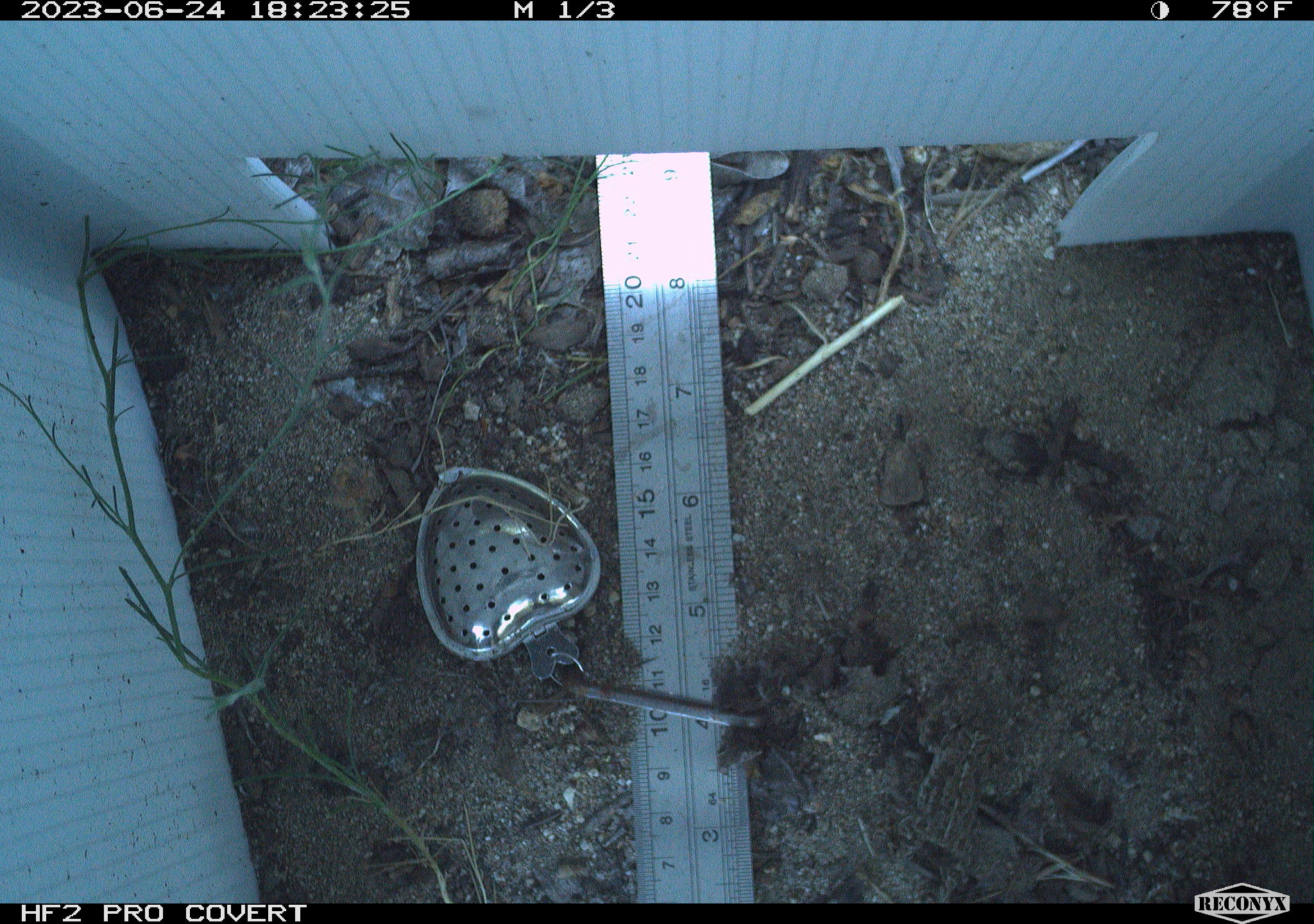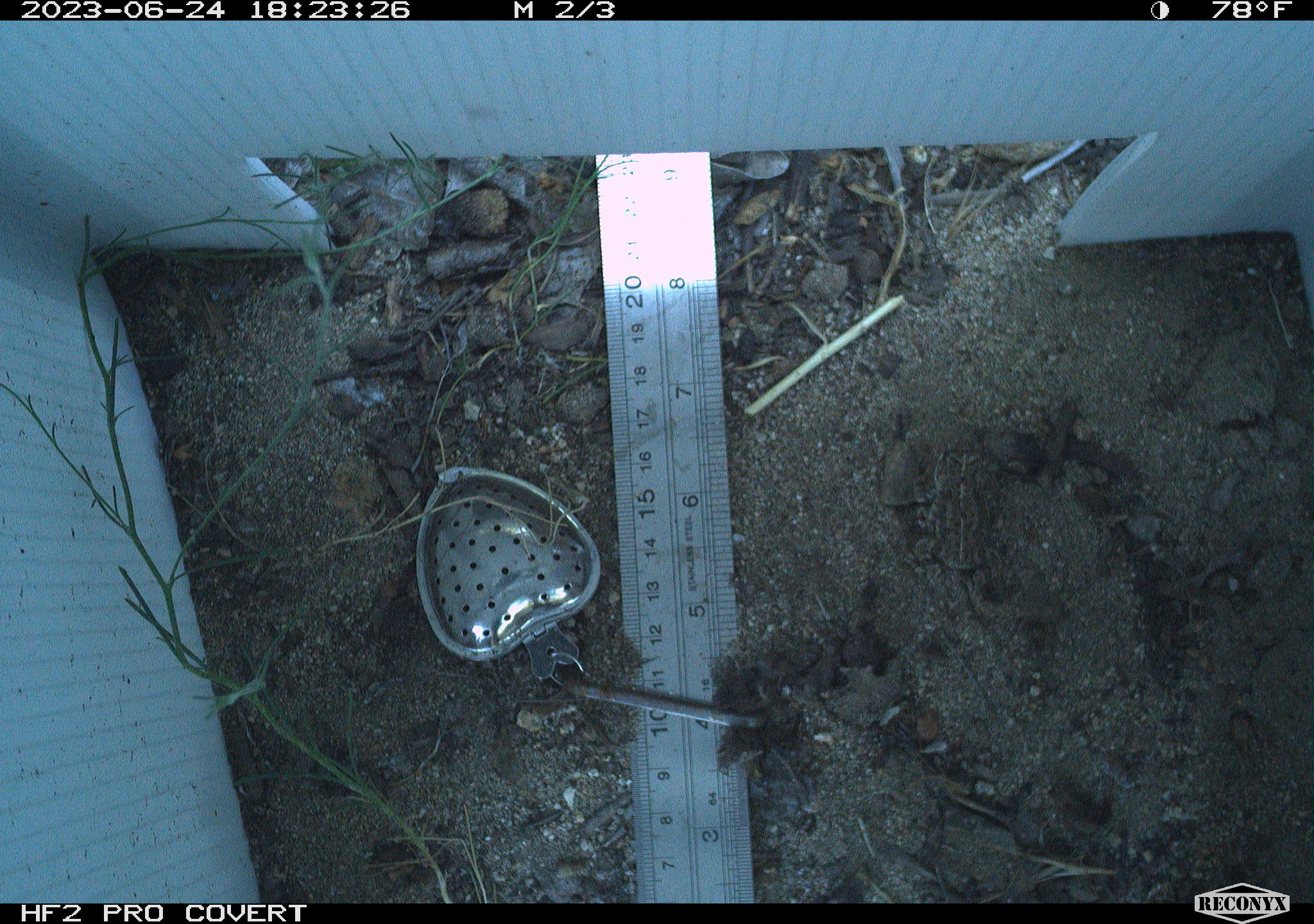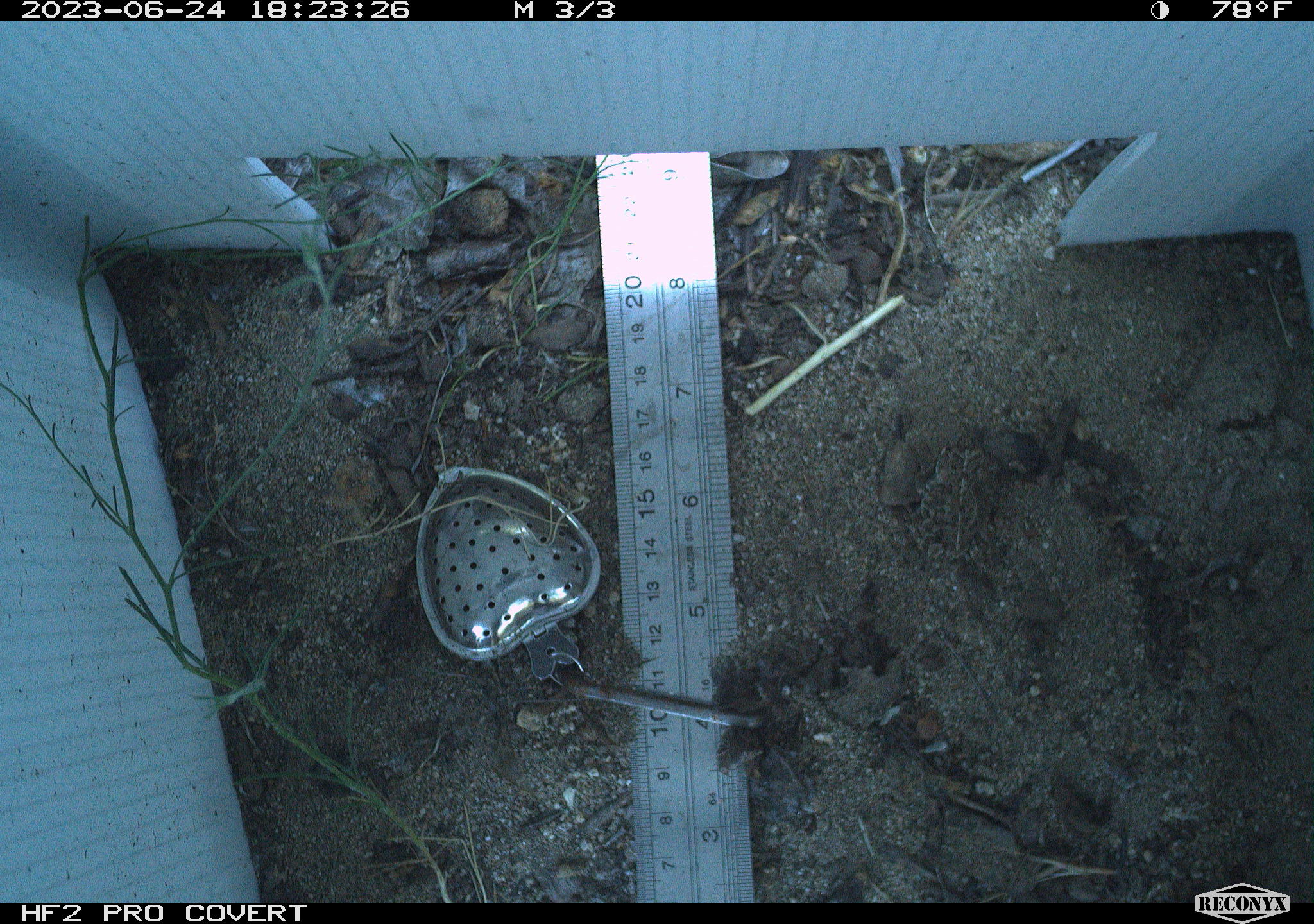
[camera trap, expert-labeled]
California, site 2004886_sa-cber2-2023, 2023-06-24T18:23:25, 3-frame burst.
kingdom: Animalia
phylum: Chordata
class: Amphibia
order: Anura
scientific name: Anura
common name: frogs